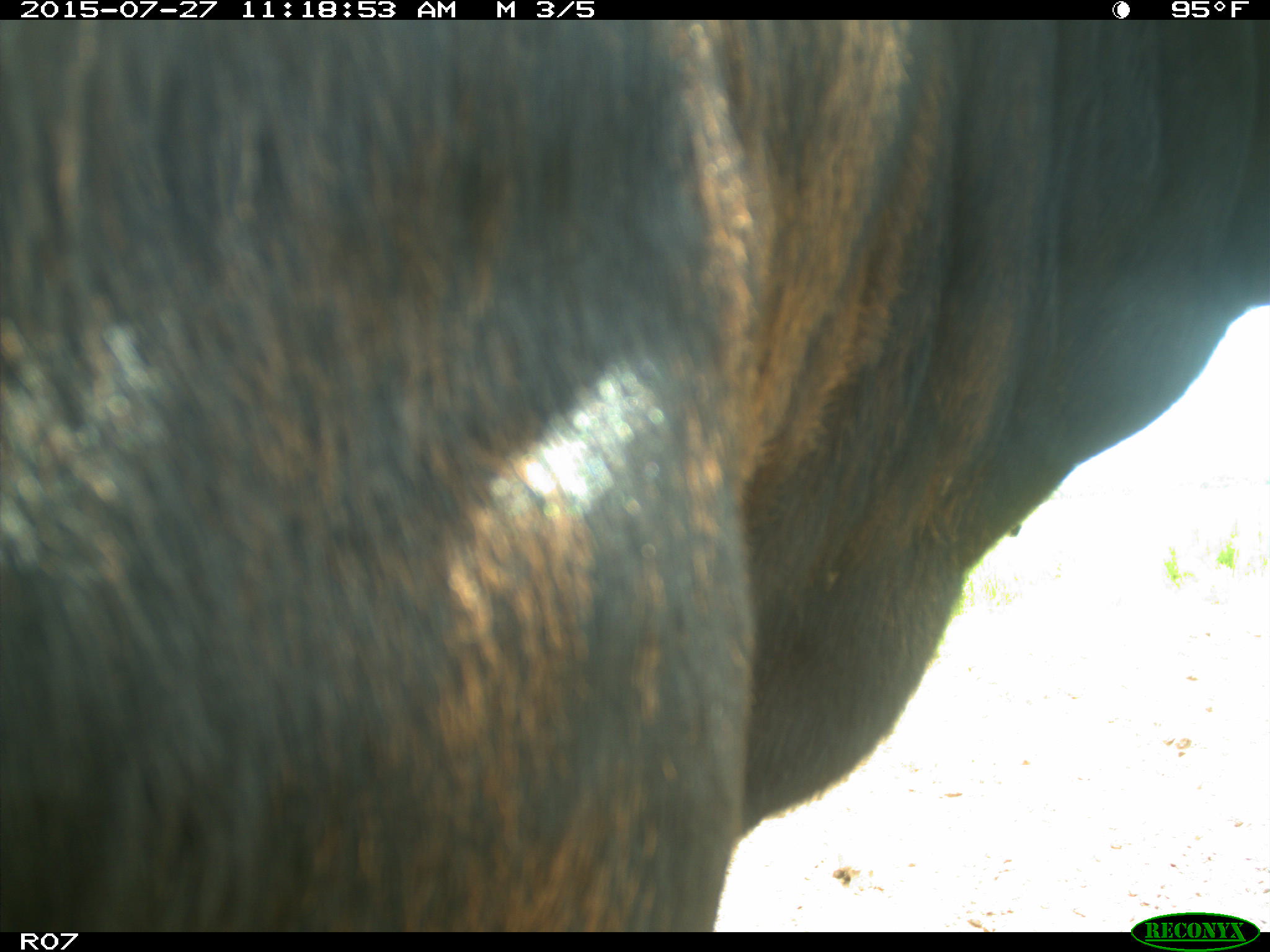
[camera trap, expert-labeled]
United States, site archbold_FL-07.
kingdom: Animalia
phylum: Chordata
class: Mammalia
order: Artiodactyla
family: Bovidae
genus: Bos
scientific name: Bos taurus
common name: domestic cow